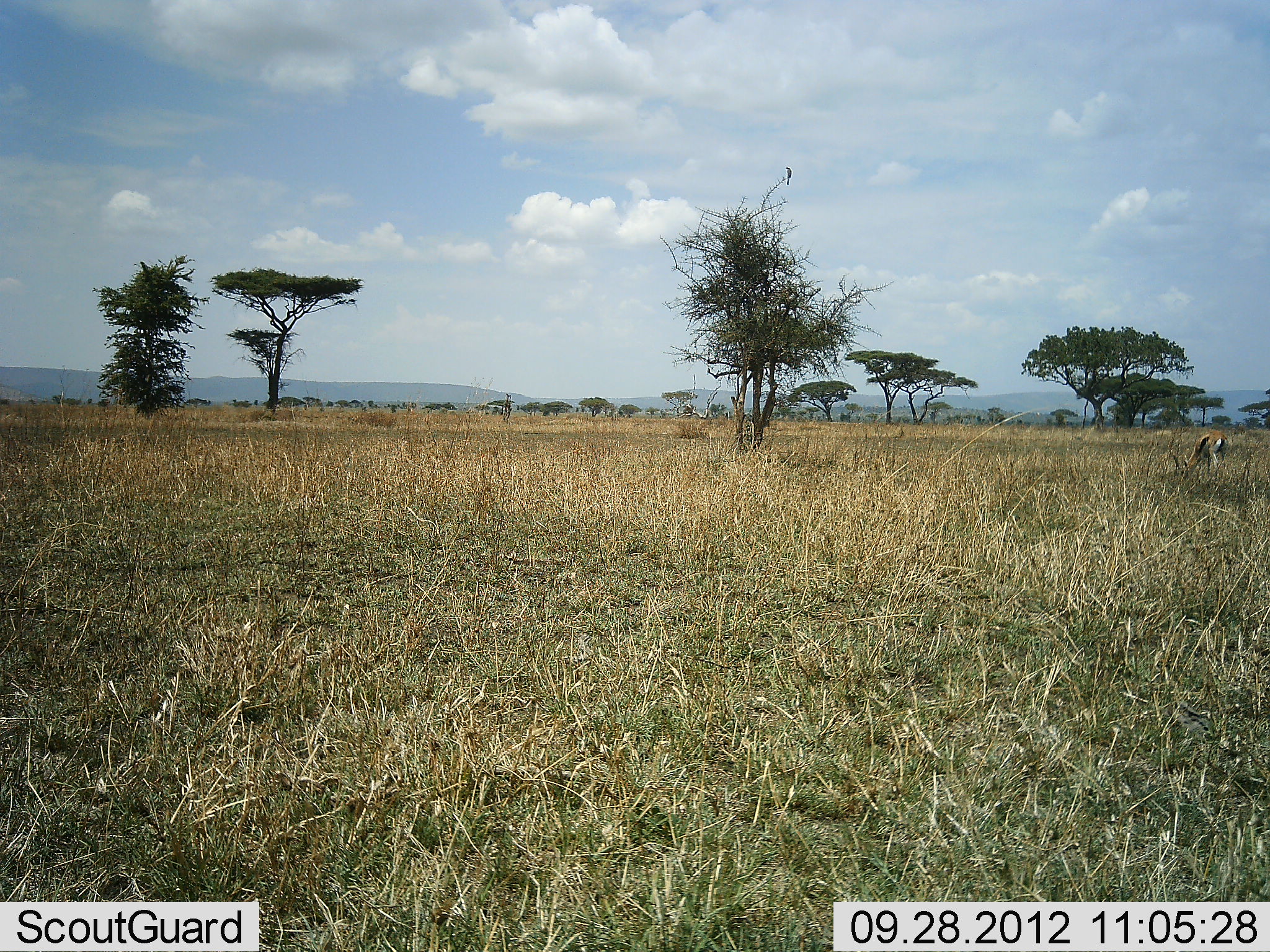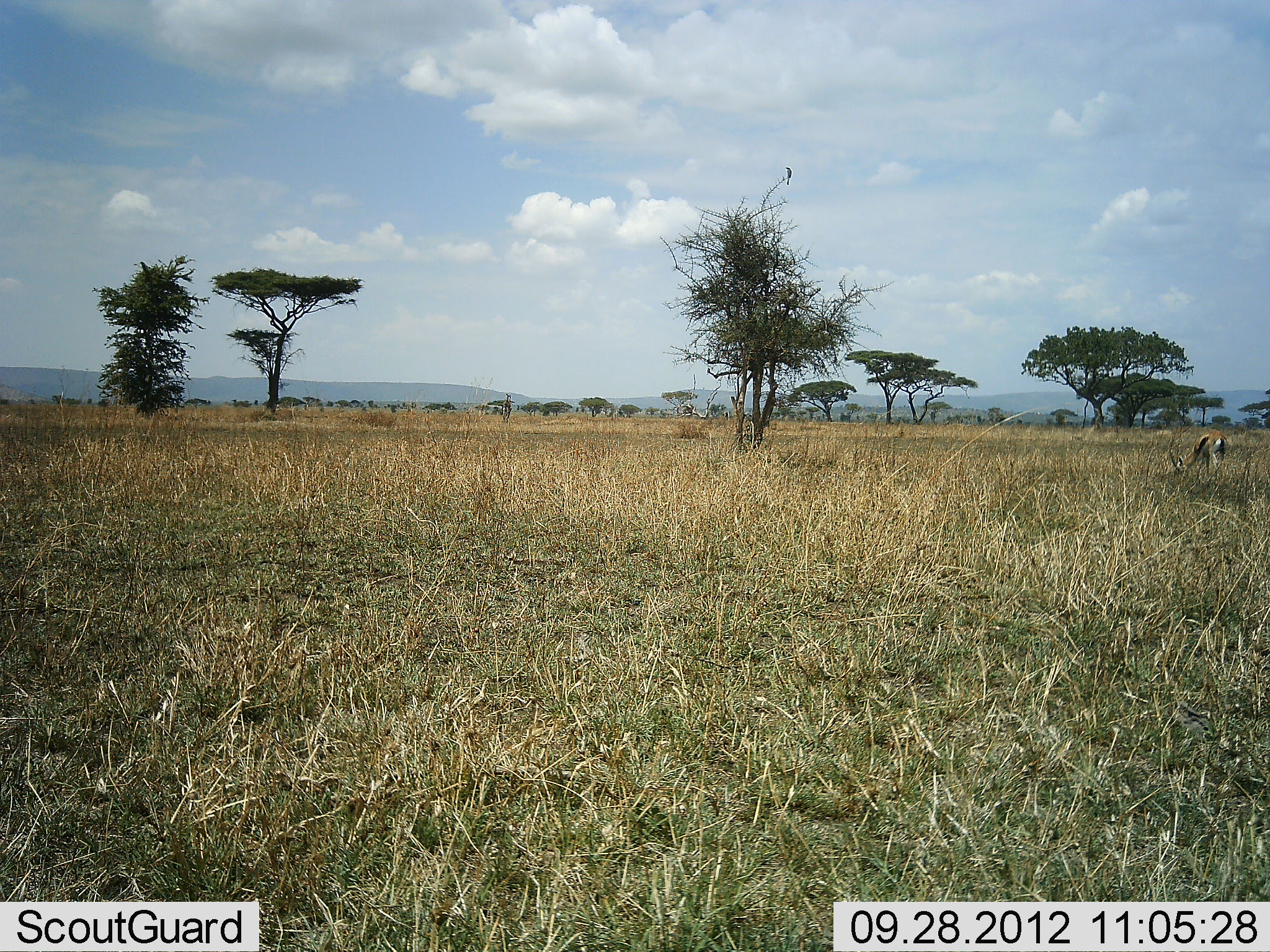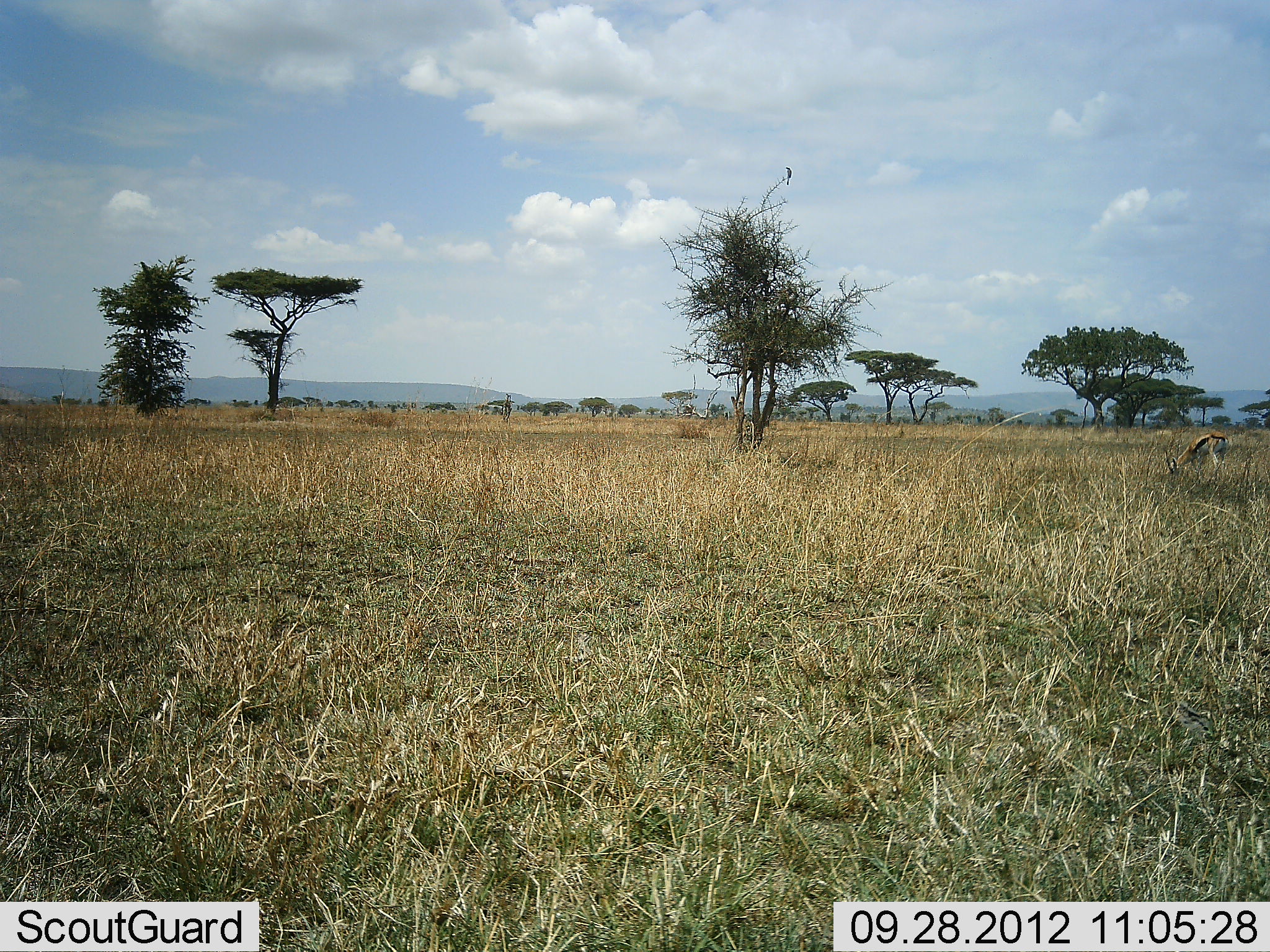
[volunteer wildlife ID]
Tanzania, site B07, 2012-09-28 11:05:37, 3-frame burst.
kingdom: Animalia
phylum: Chordata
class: Mammalia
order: Artiodactyla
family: Bovidae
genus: Eudorcas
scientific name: Eudorcas thomsonii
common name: thomson's gazelle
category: gazellethomsons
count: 1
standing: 18%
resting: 0%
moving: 0%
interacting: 0%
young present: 0%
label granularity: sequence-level